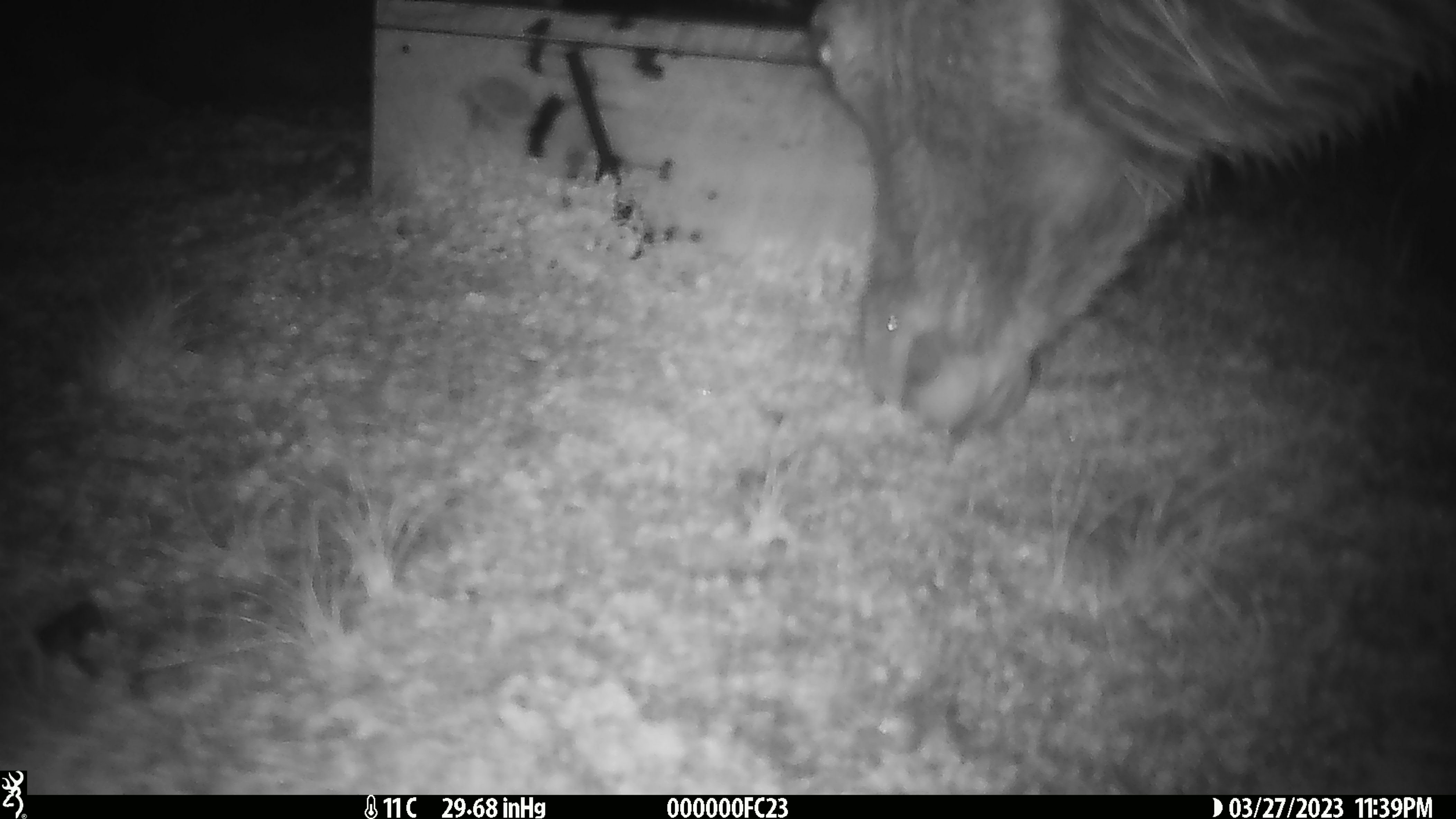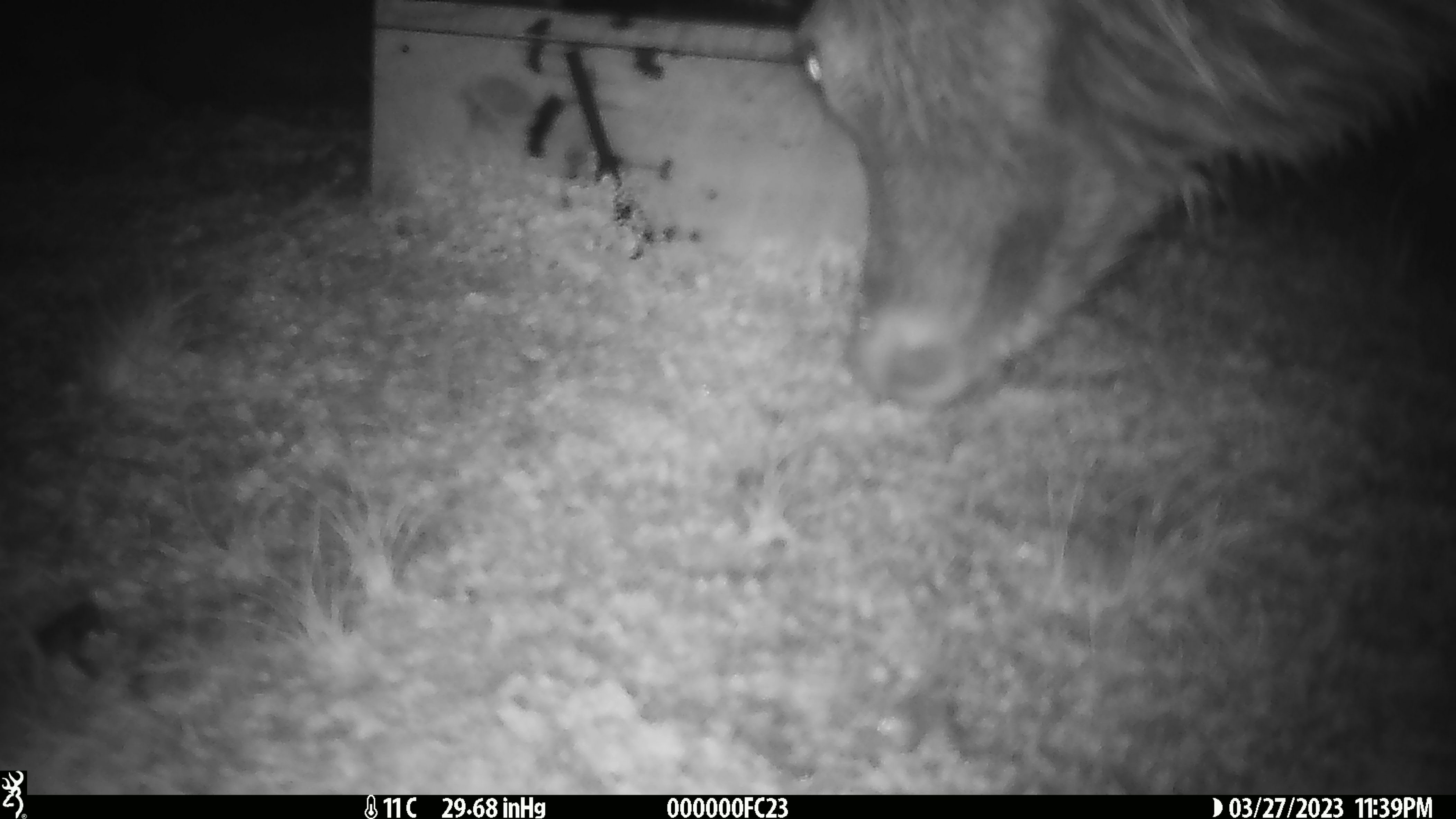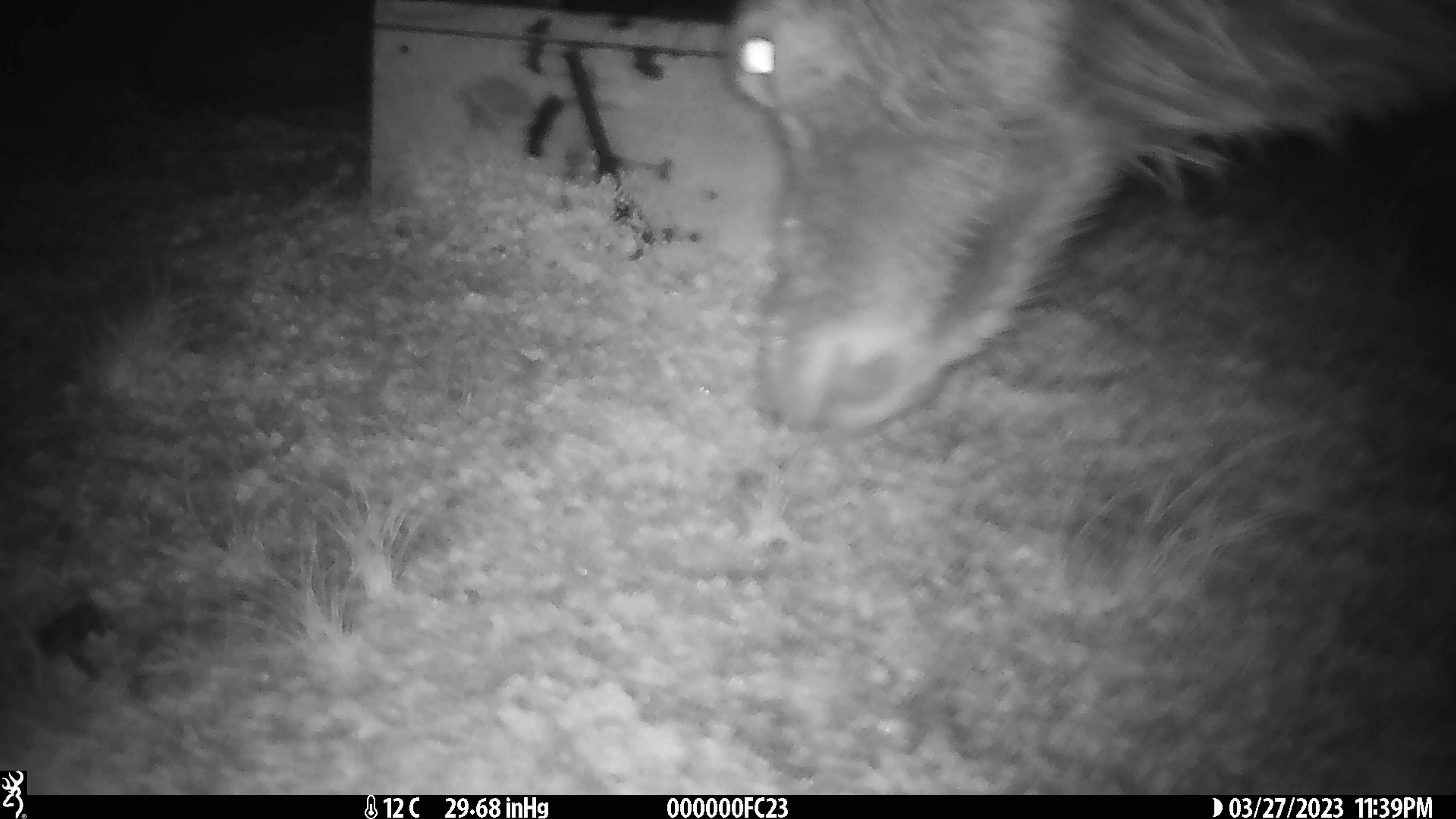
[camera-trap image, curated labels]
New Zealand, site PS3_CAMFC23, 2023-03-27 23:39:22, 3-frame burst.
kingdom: Animalia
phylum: Chordata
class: Mammalia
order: Artiodactyla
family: Cervidae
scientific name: Cervidae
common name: deer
Deer (Cervidae).